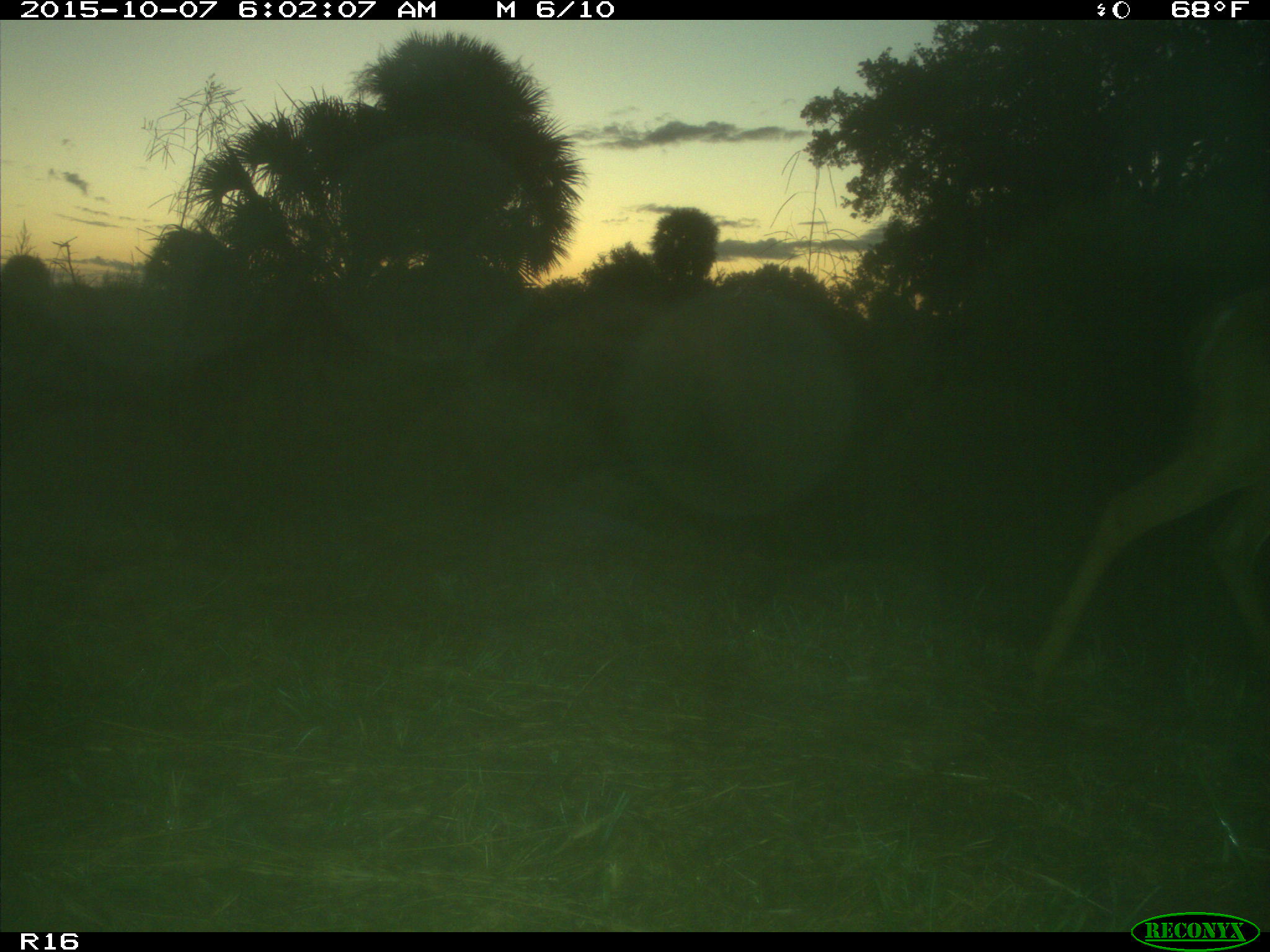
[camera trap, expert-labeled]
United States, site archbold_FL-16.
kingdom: Animalia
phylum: Chordata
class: Mammalia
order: Artiodactyla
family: Cervidae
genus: Odocoileus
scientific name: Odocoileus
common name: deer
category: unidentified deer